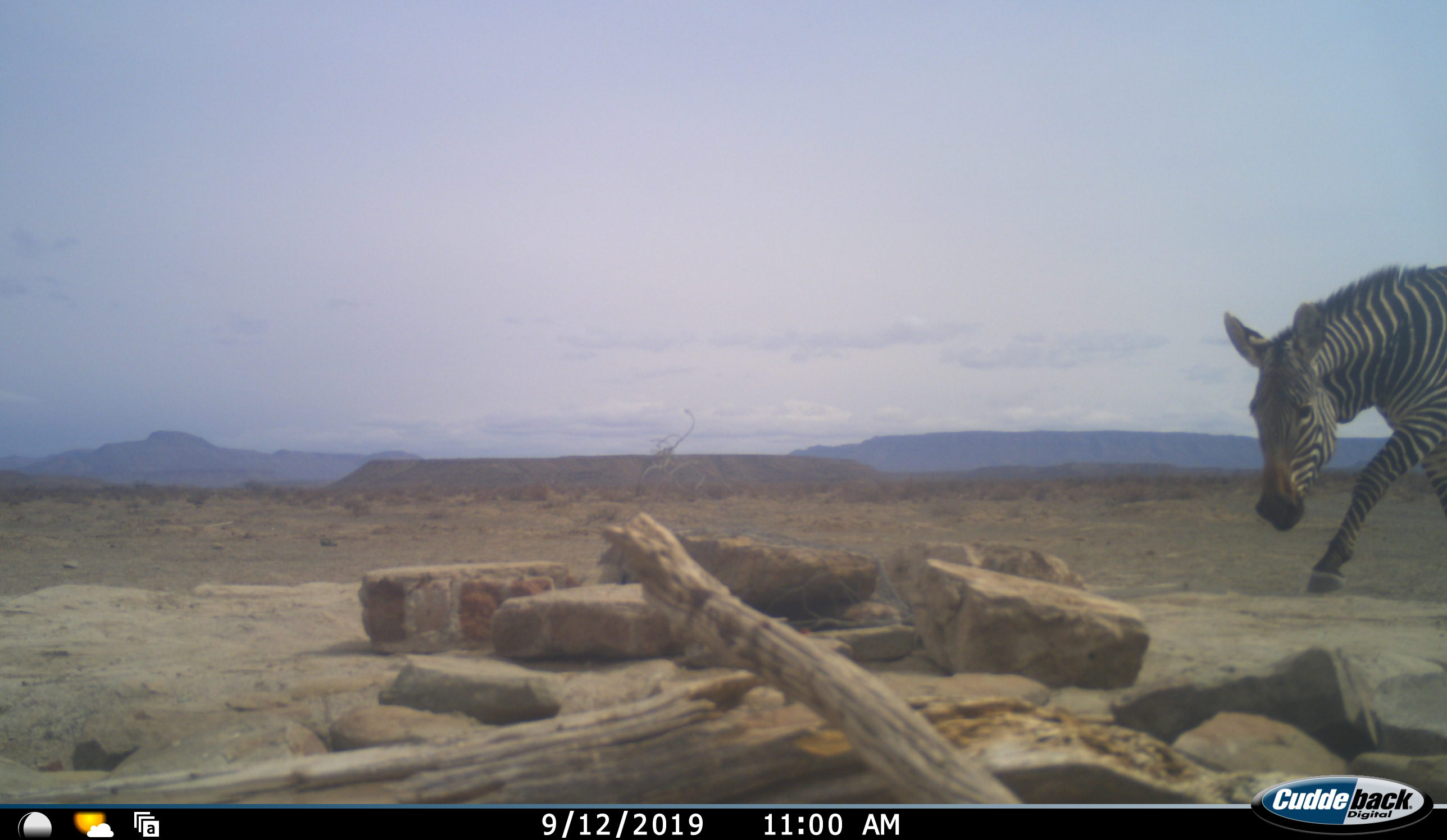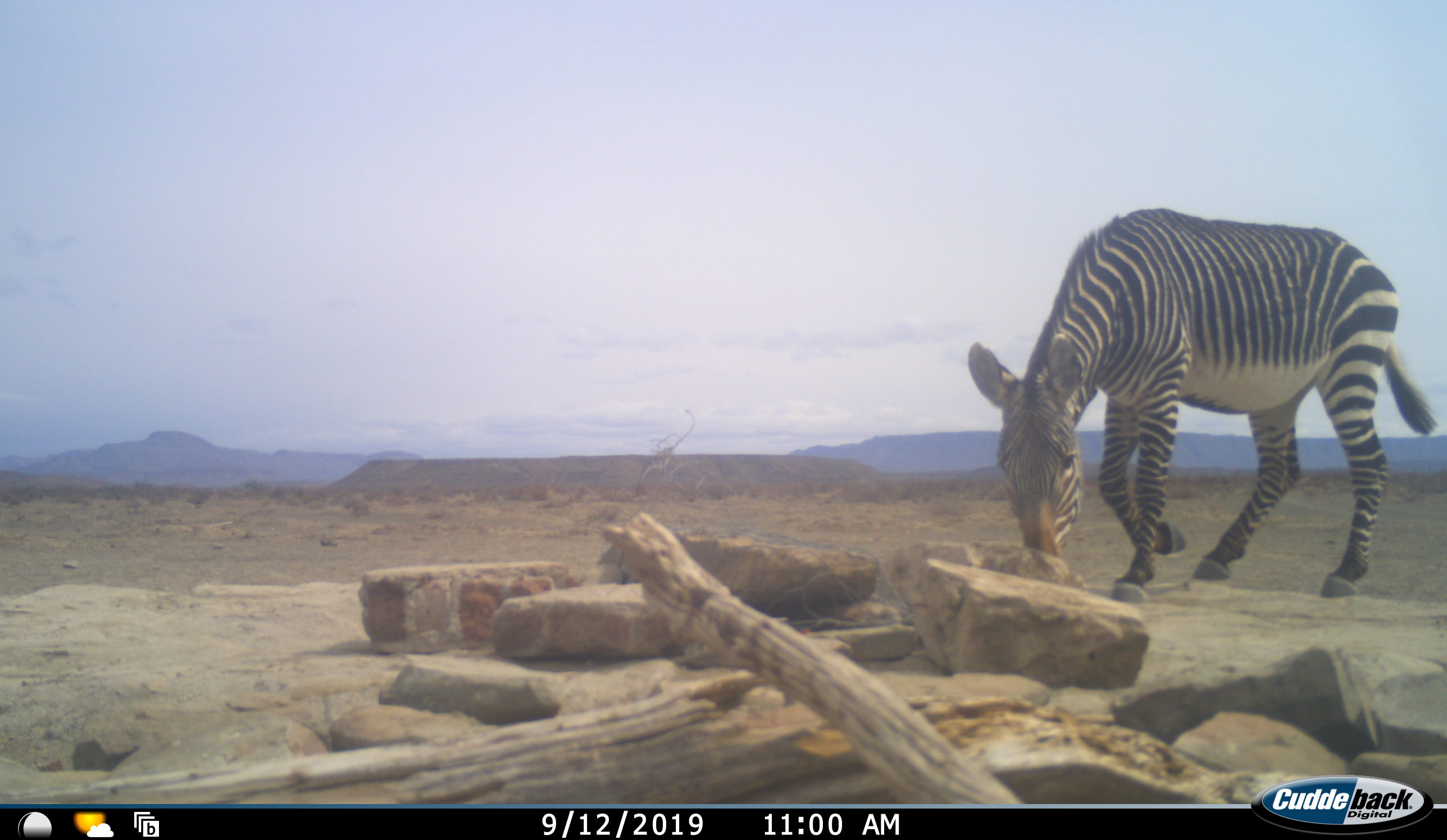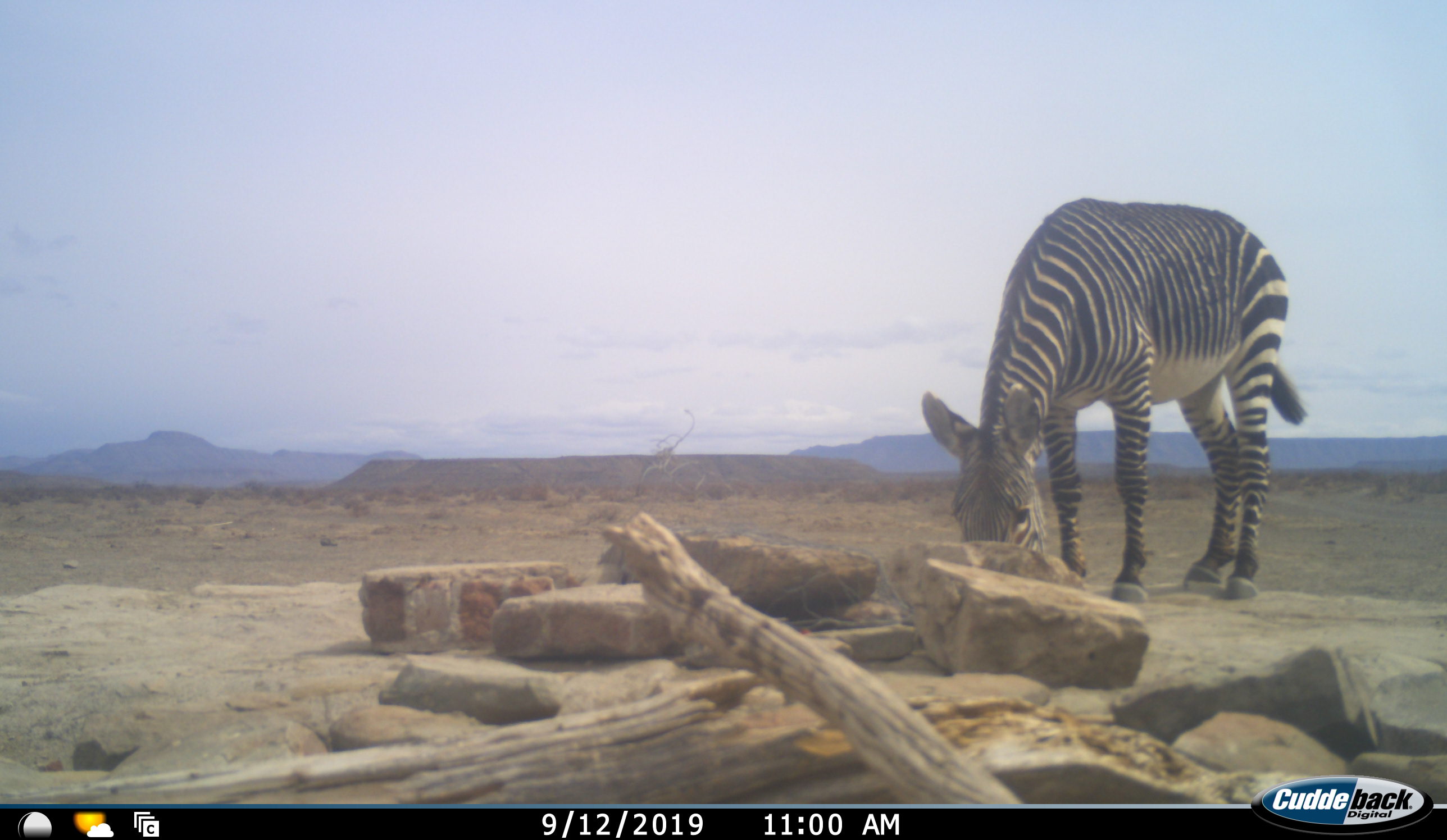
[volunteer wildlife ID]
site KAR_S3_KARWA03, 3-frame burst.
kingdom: Animalia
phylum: Chordata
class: Mammalia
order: Perissodactyla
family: Equidae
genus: Equus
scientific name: Equus zebra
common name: mountain zebra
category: zebramountain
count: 1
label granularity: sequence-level